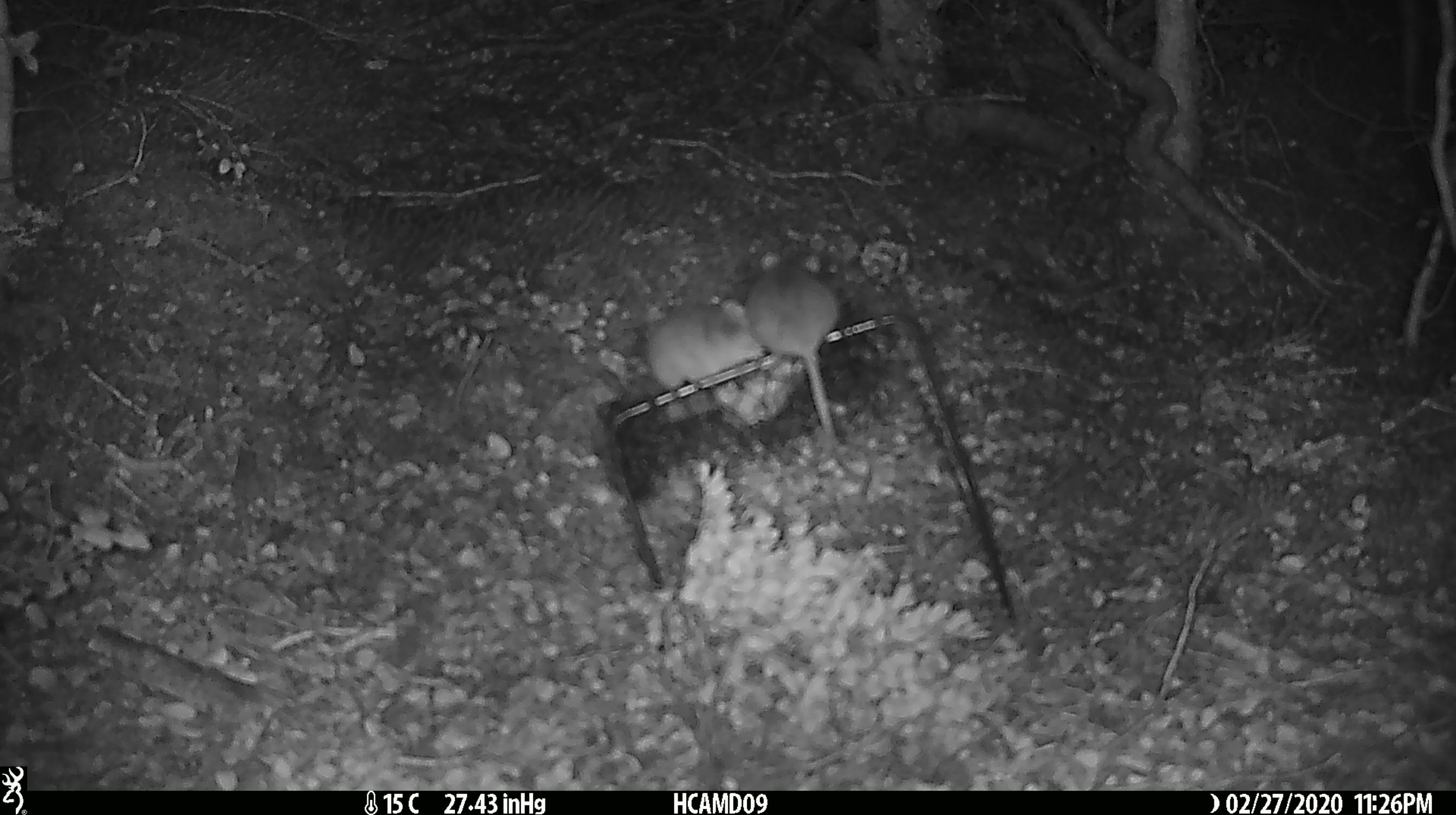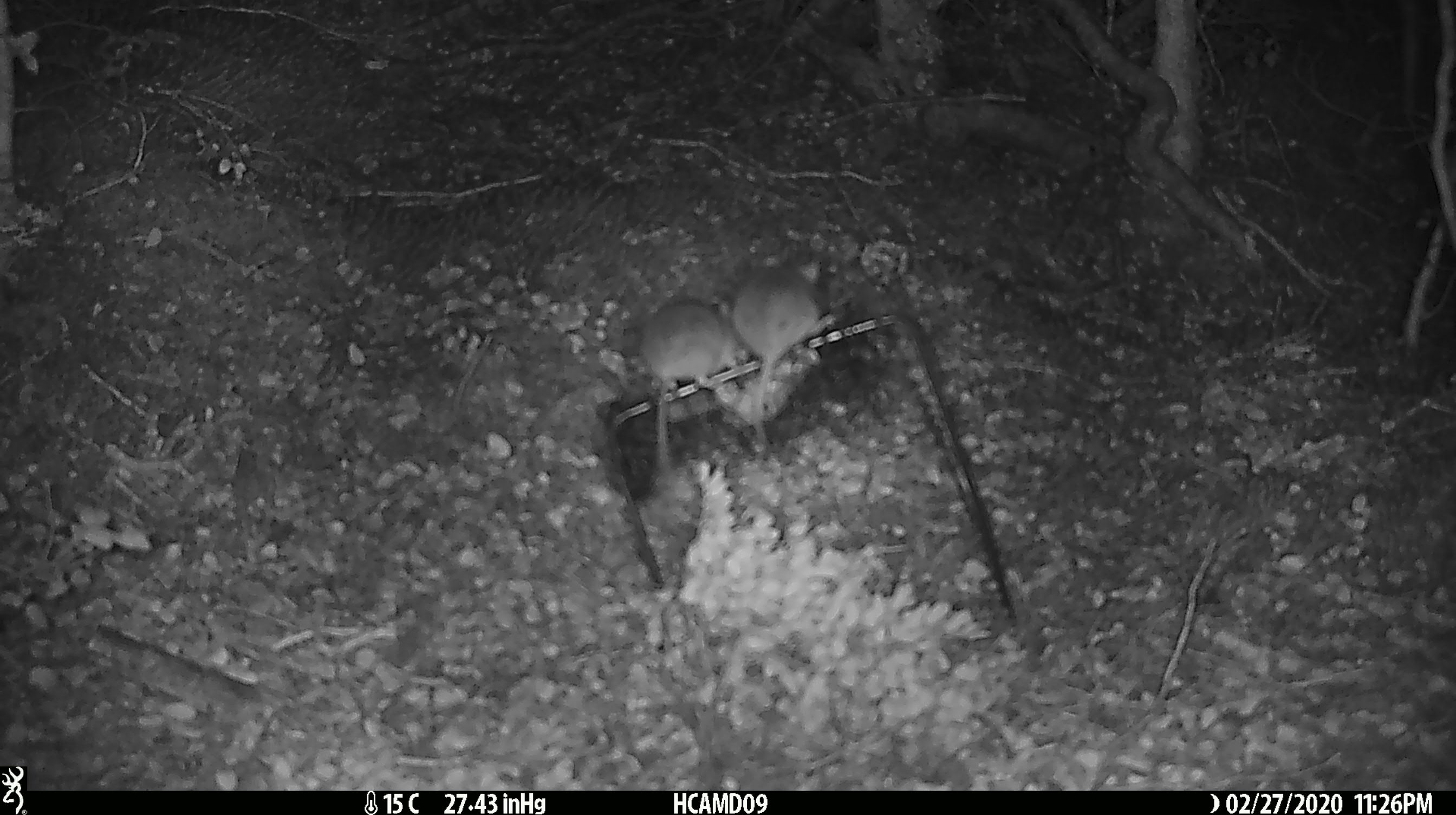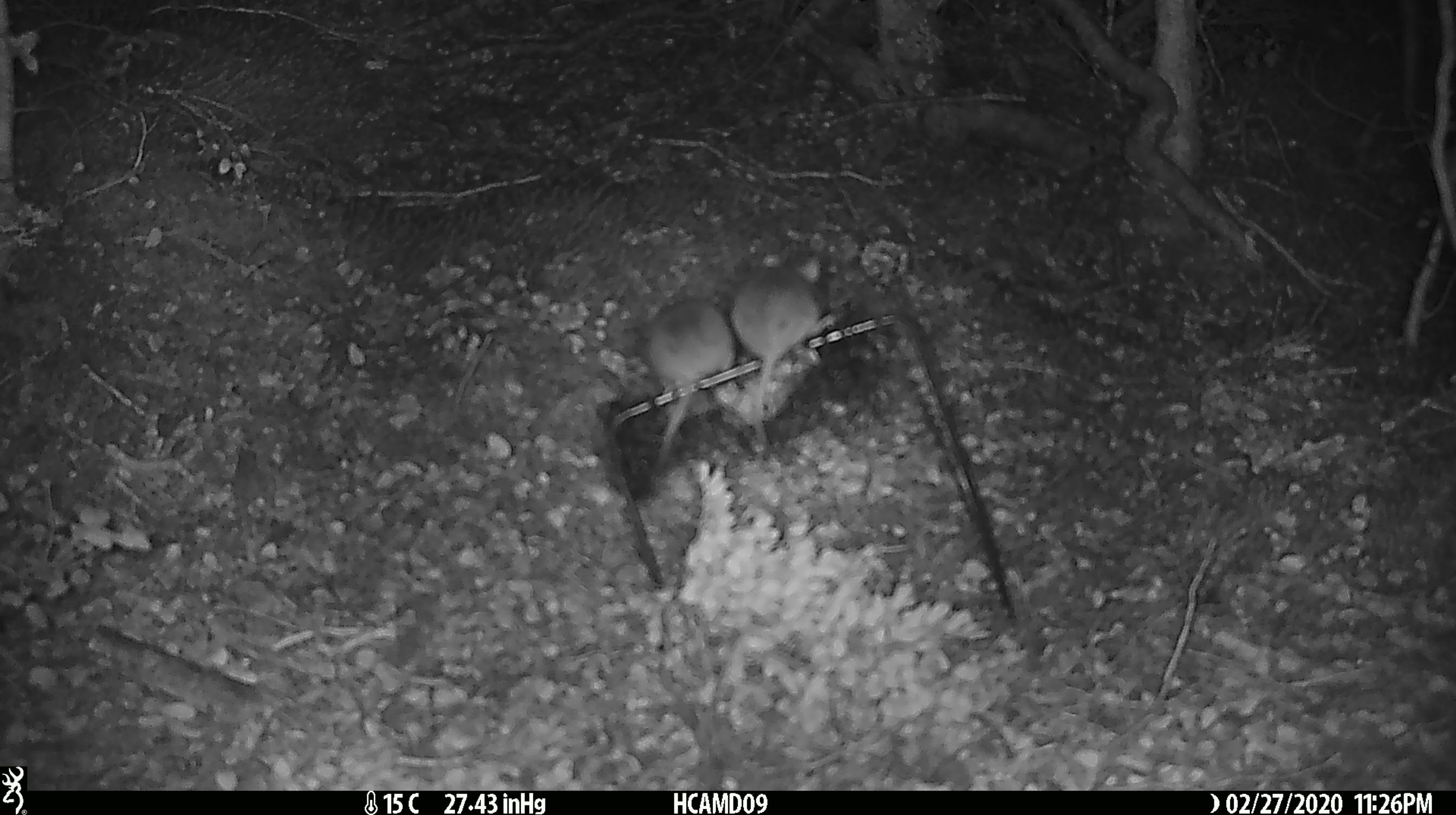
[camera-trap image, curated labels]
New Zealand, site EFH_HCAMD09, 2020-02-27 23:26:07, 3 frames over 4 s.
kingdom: Animalia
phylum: Chordata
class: Mammalia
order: Rodentia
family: Muridae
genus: Mus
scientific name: Mus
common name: mouse